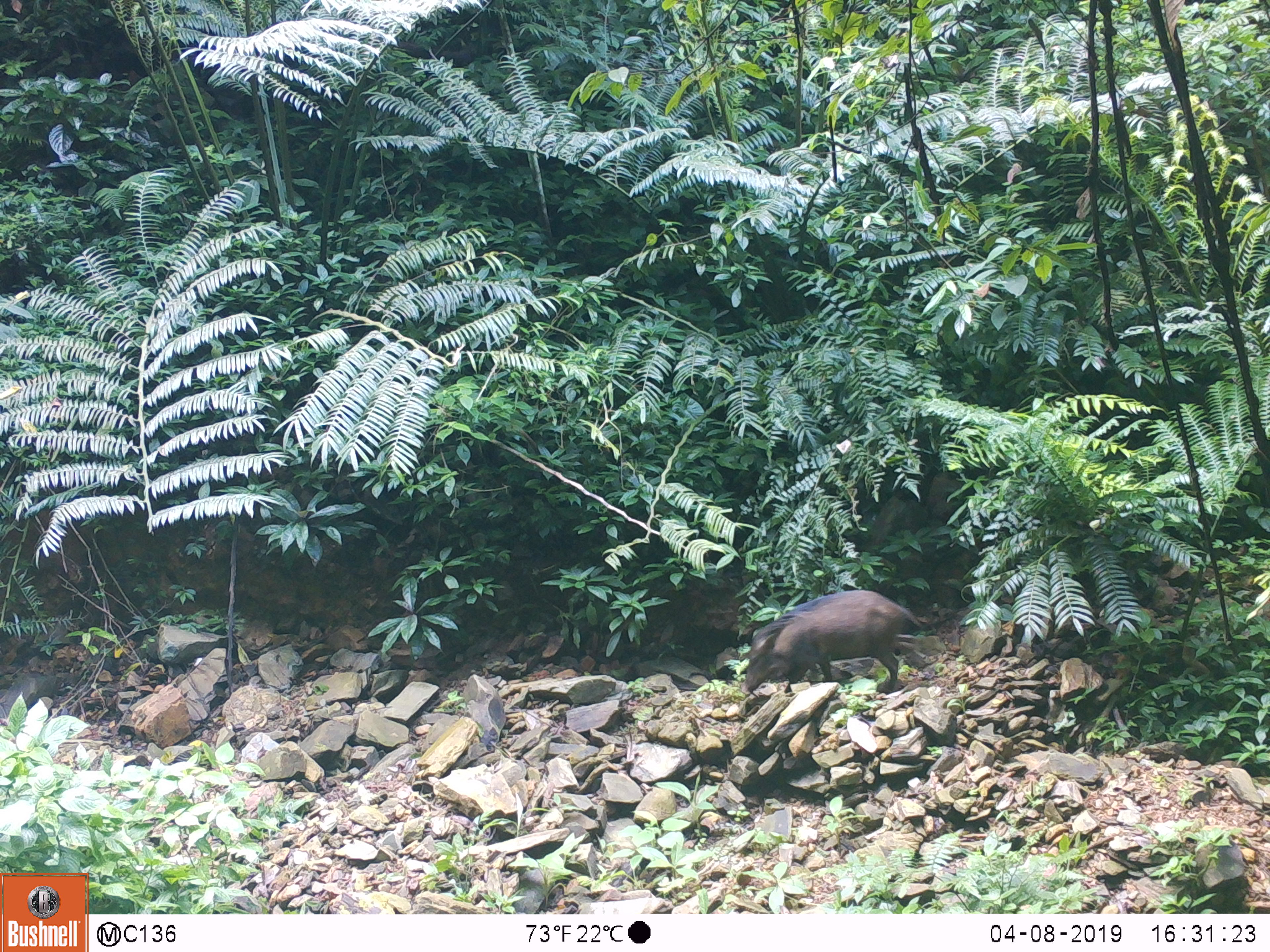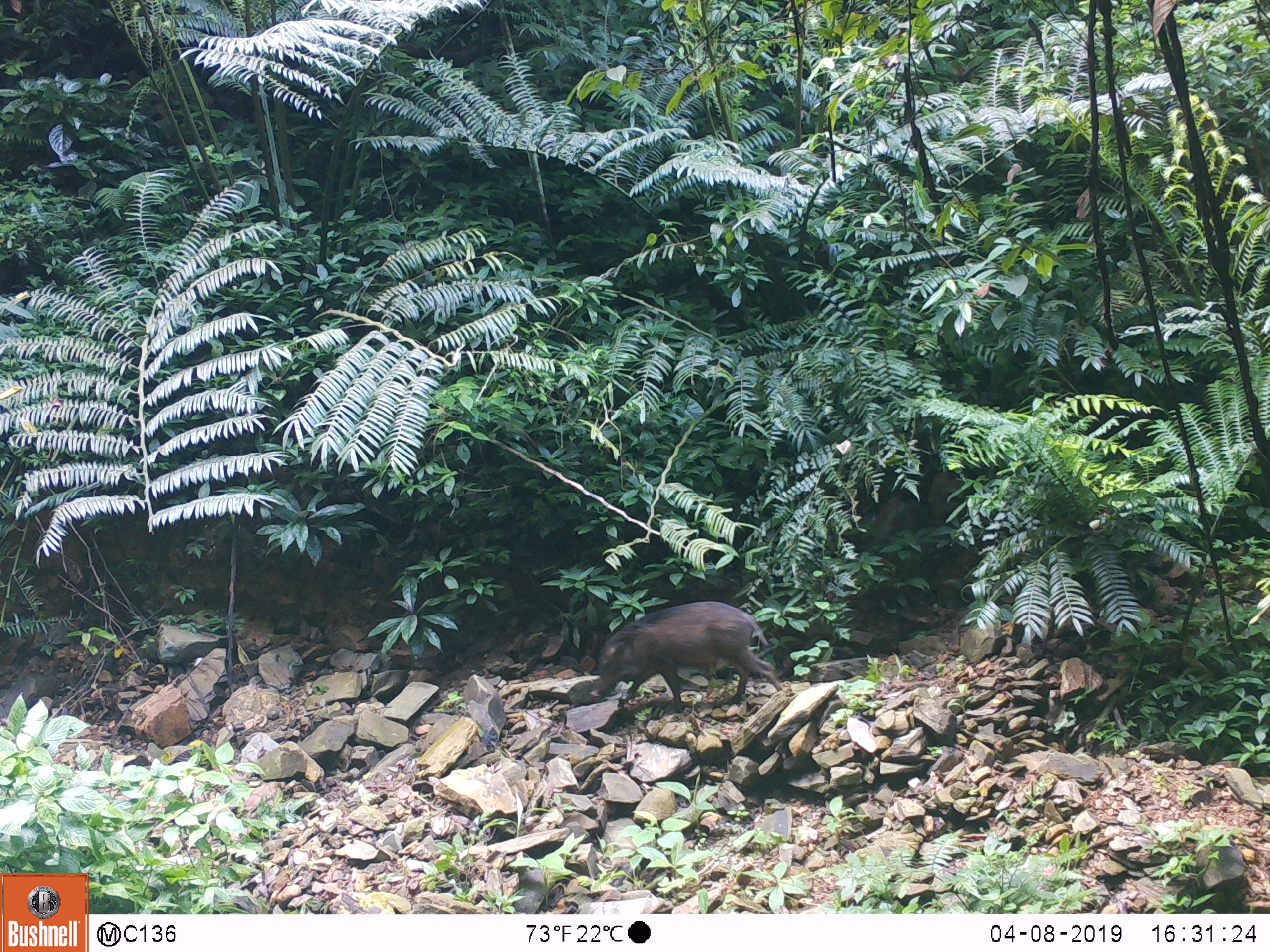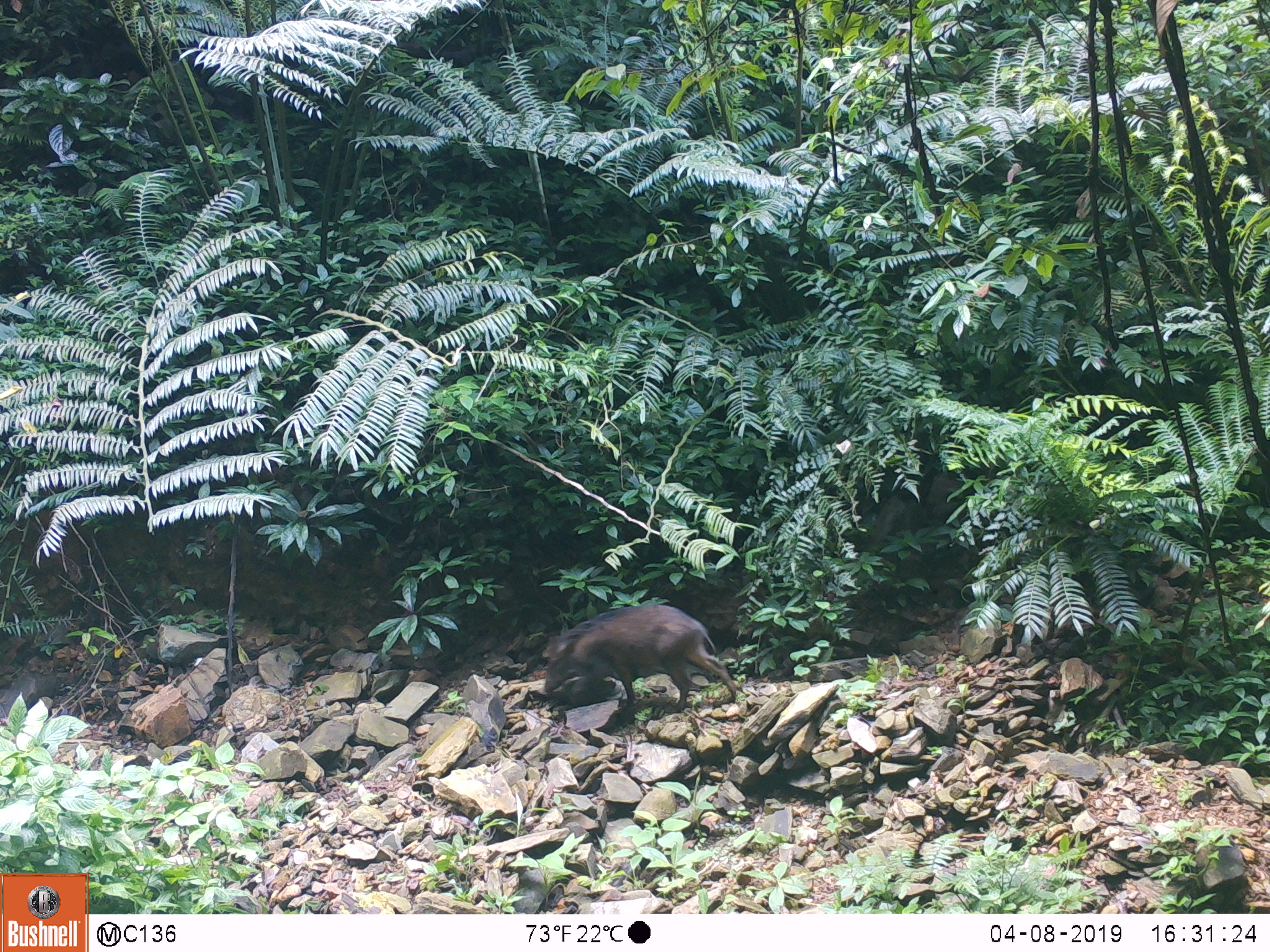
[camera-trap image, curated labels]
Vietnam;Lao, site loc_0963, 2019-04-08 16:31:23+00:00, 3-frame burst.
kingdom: Animalia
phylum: Chordata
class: Mammalia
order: Artiodactyla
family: Suidae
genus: Sus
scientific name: Sus scrofa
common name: eurasian wild pig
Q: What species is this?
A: Eurasian wild pig (Sus scrofa).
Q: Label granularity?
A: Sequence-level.